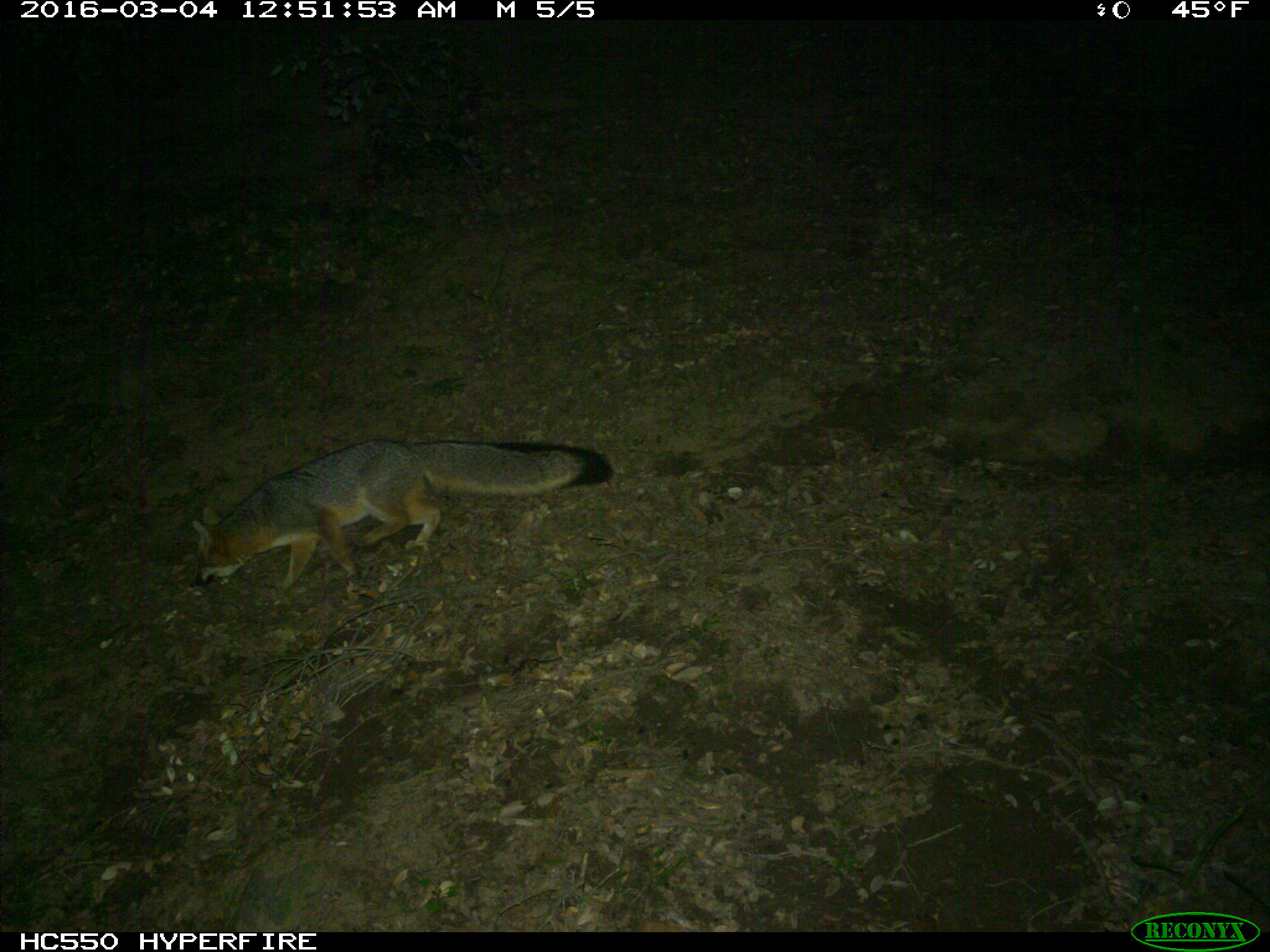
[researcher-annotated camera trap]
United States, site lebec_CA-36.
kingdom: Animalia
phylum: Chordata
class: Mammalia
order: Carnivora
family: Canidae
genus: Urocyon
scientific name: Urocyon cinereoargenteus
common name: gray fox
Urocyon cinereoargenteus (gray fox).